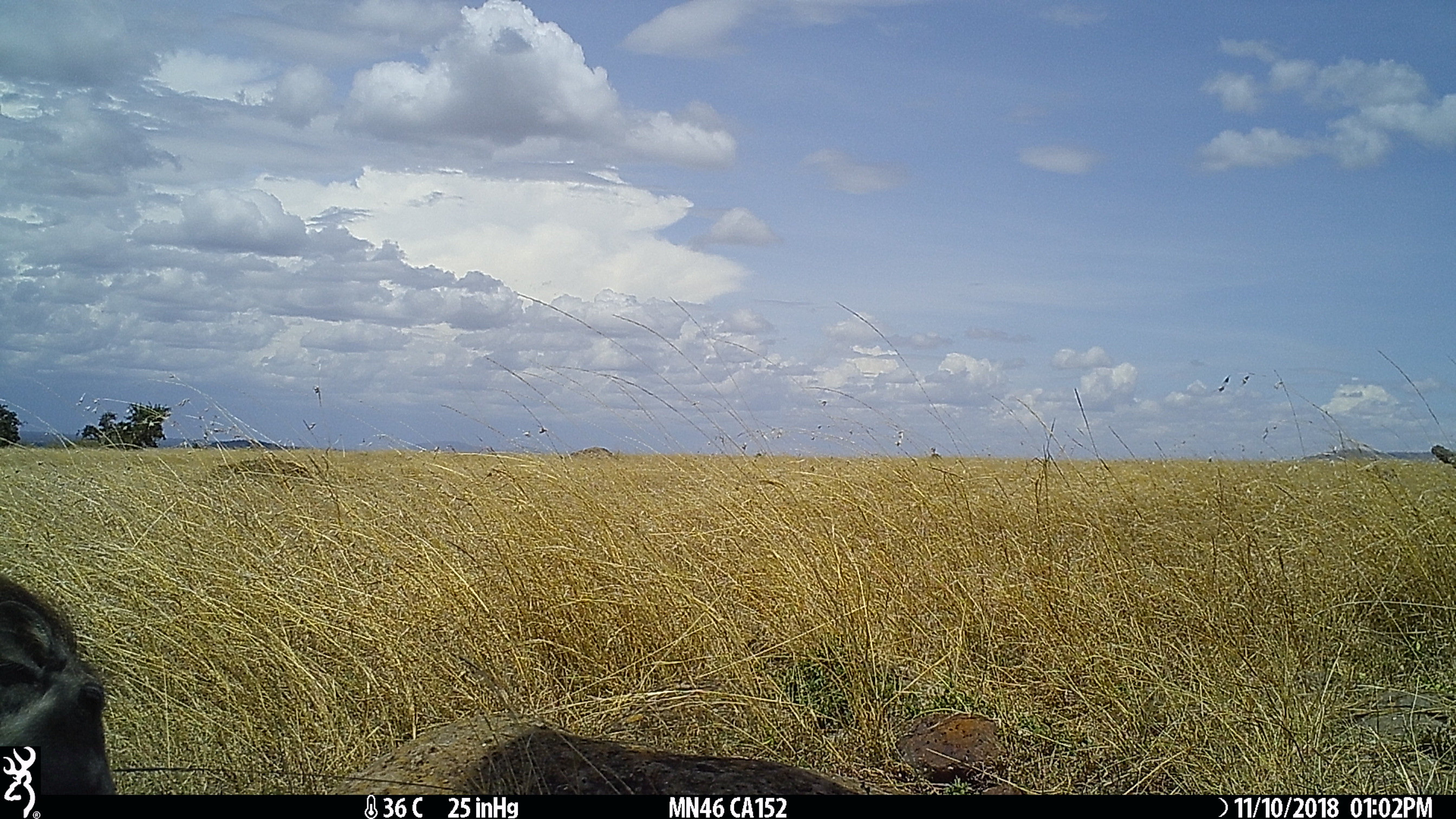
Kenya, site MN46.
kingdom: Animalia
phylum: Chordata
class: Mammalia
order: Artiodactyla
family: Suidae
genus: Phacochoerus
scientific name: Phacochoerus africanus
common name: common warthog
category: warthog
Warthog (common warthog) (Phacochoerus africanus).